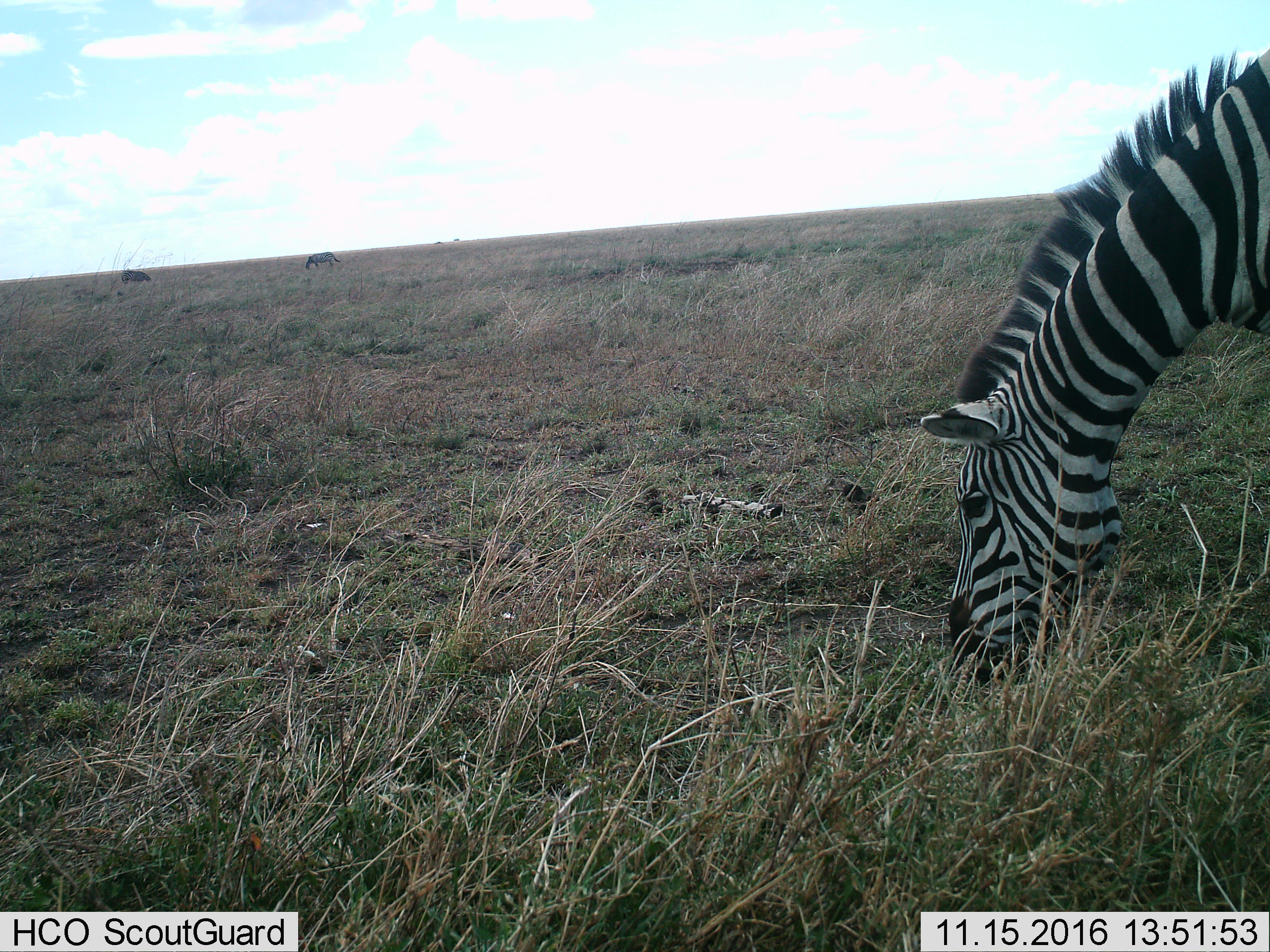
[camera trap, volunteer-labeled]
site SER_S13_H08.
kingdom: Animalia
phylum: Chordata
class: Mammalia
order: Perissodactyla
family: Equidae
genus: Equus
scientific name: Equus quagga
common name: plains zebra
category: zebraplains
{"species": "zebraplains (plains zebra) (Equus quagga)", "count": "3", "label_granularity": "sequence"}